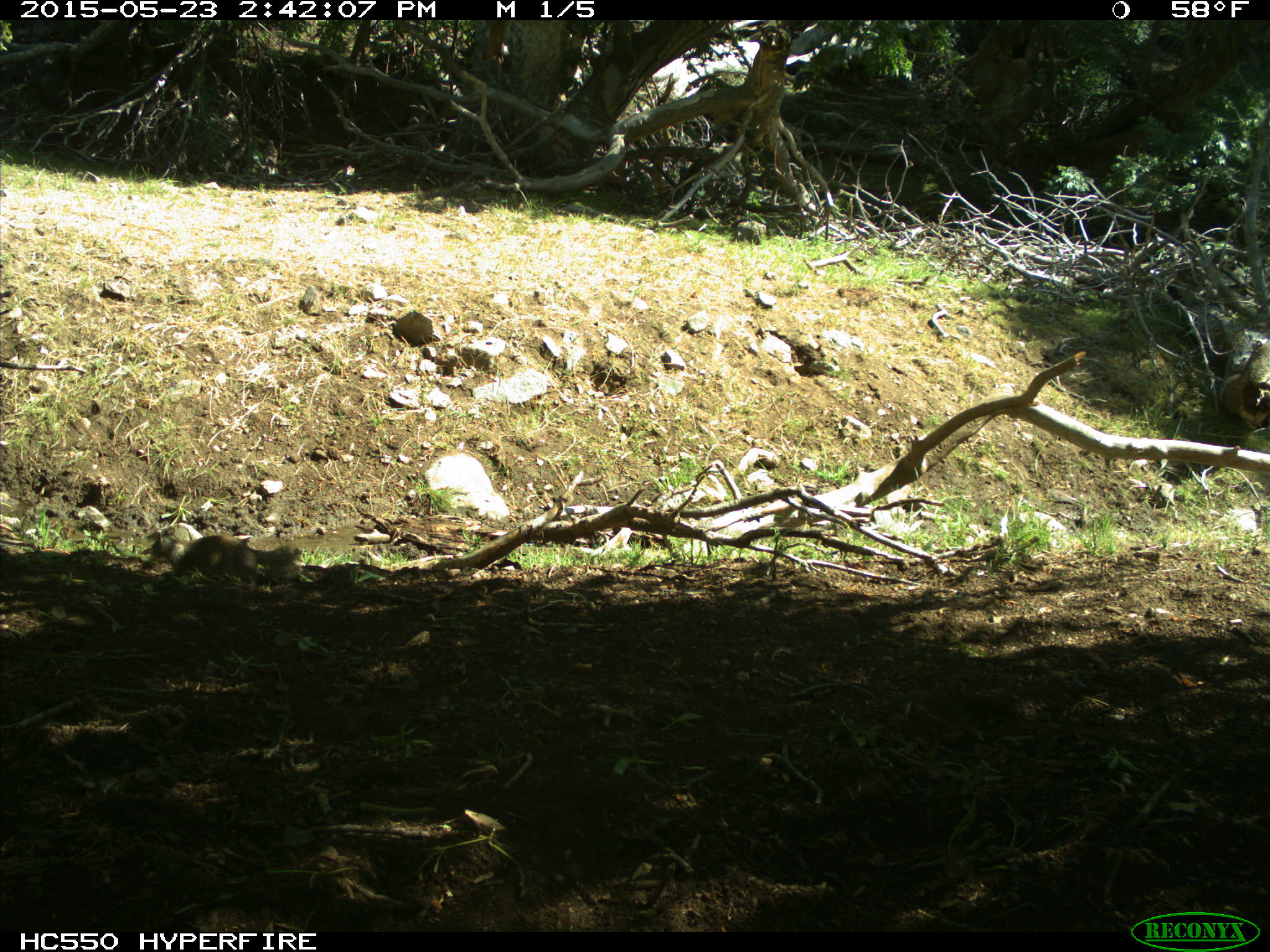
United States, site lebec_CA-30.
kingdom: Animalia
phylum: Chordata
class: Mammalia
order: Rodentia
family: Sciuridae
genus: Otospermophilus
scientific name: Otospermophilus beecheyi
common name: california ground squirrel